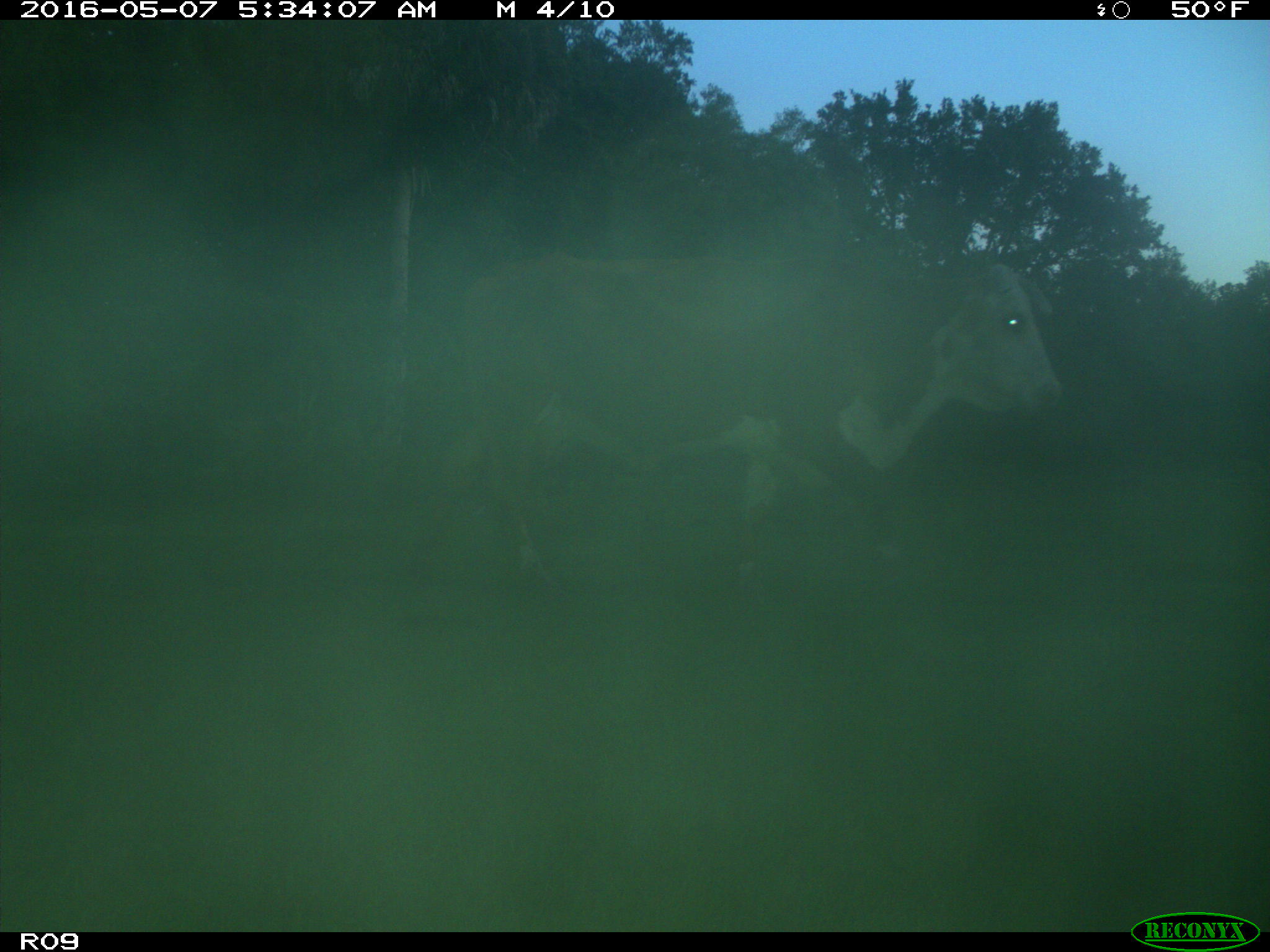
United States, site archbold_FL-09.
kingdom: Animalia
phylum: Chordata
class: Mammalia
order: Artiodactyla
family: Bovidae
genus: Bos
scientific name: Bos taurus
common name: domestic cow